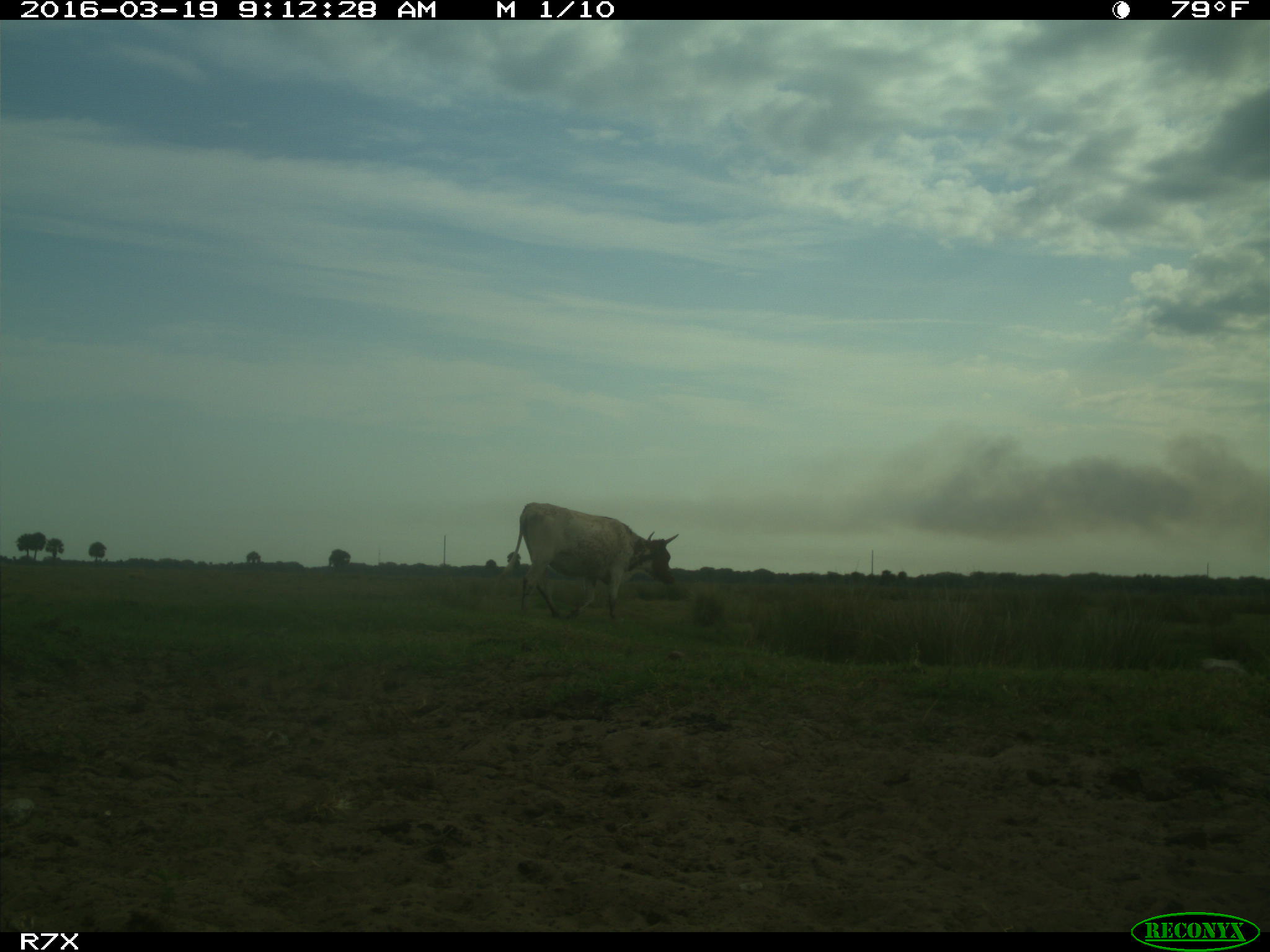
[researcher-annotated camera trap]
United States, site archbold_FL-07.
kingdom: Animalia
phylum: Chordata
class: Mammalia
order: Artiodactyla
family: Bovidae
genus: Bos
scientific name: Bos taurus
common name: domestic cow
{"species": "Bos taurus (domestic cow)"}